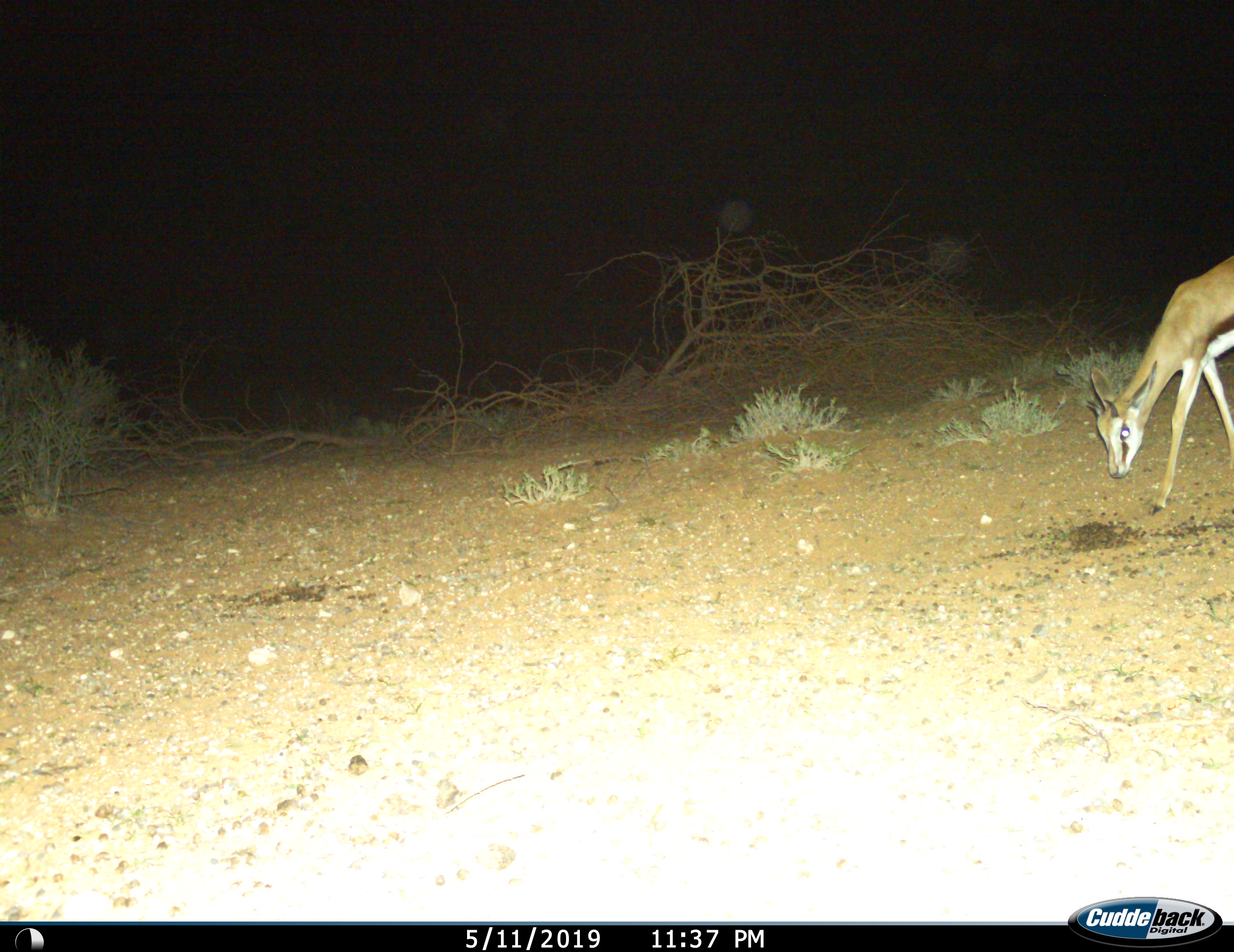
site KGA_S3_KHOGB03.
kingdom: Animalia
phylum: Chordata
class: Mammalia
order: Artiodactyla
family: Bovidae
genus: Antidorcas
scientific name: Antidorcas marsupialis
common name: springbok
Springbok (Antidorcas marsupialis), count 1. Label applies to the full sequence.